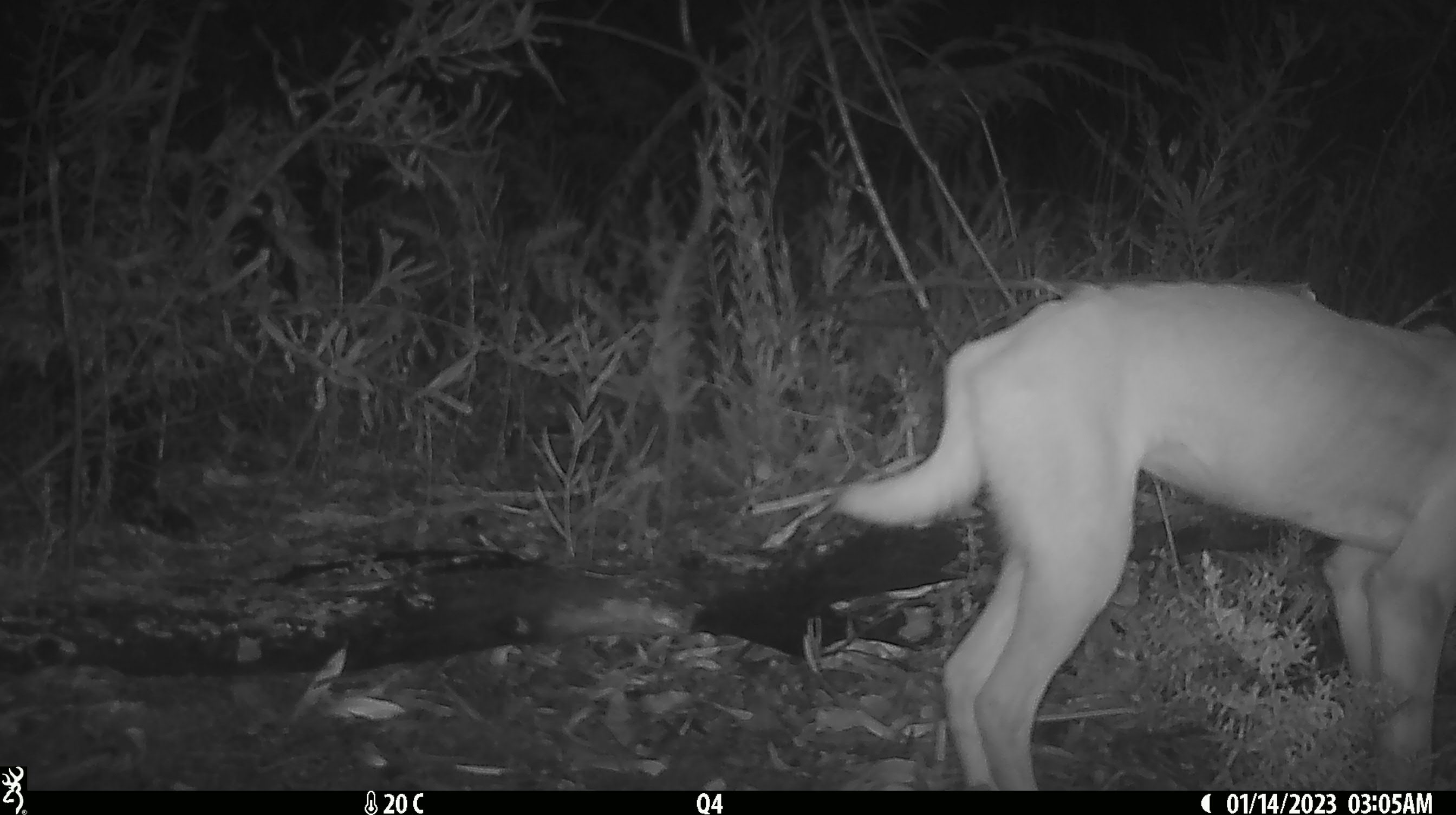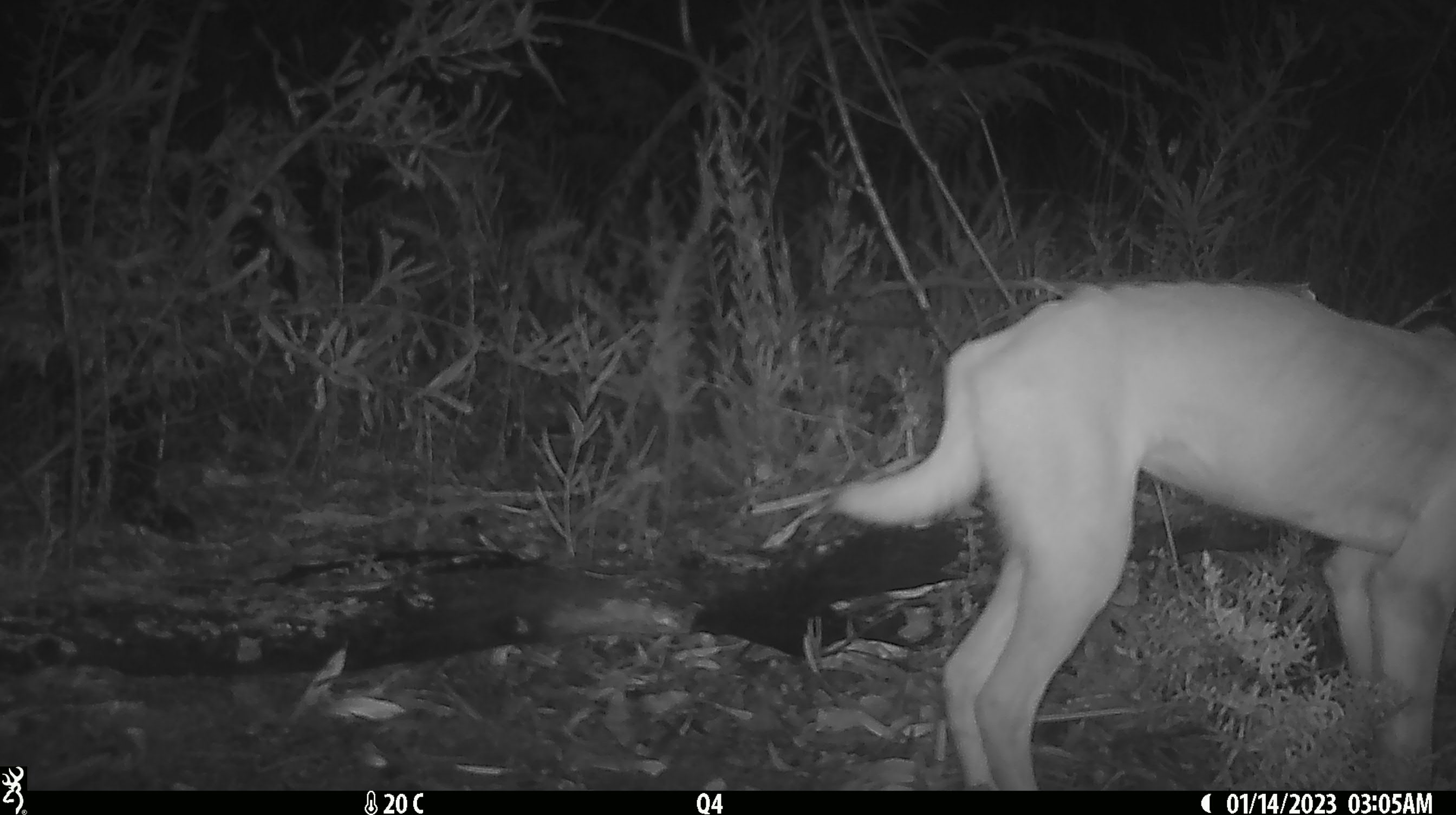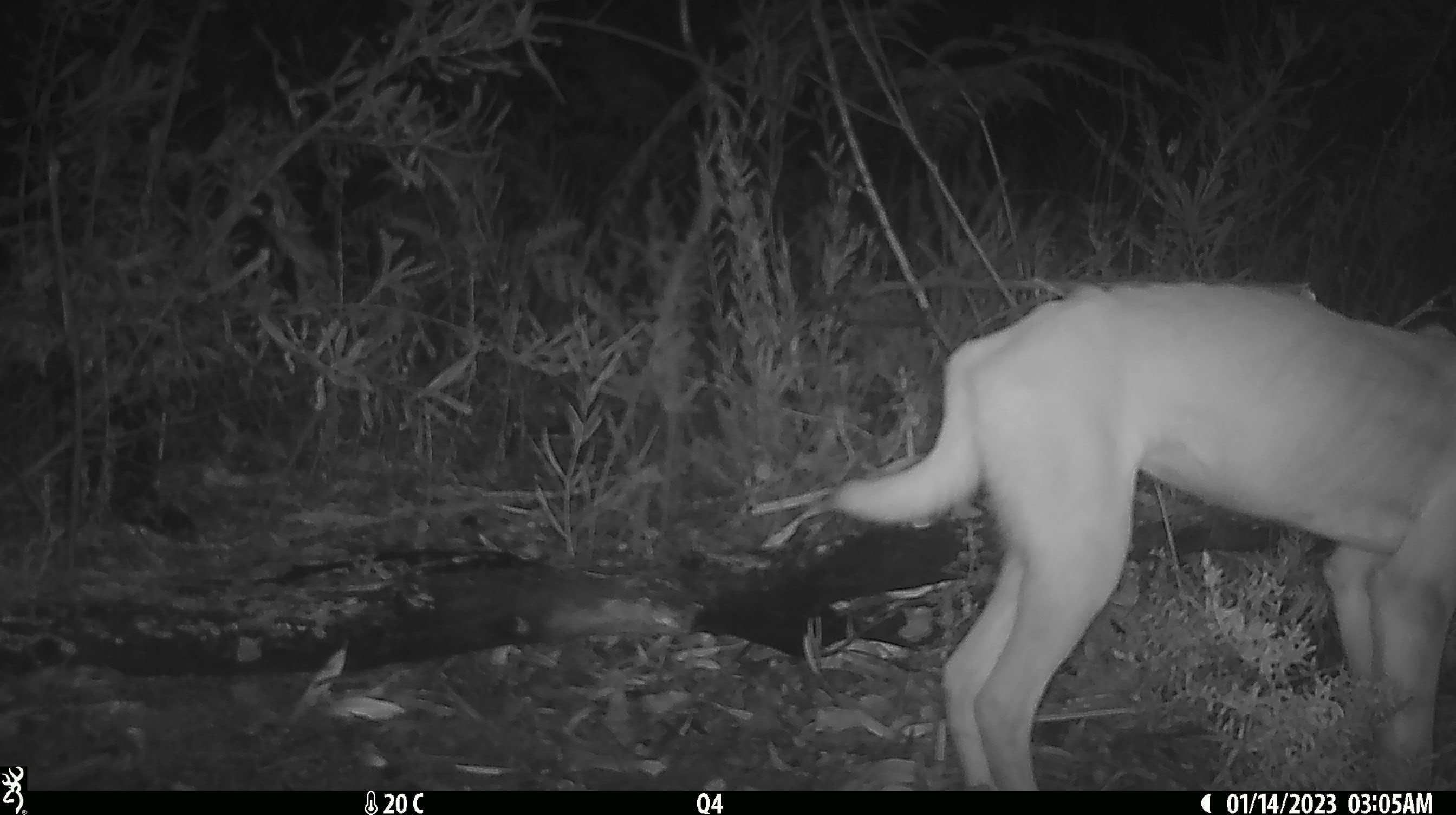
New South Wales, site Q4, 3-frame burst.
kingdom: Animalia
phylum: Chordata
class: Mammalia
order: Carnivora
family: Canidae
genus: Canis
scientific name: Canis familiaris dingo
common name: dingo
Dingo (Canis familiaris dingo).